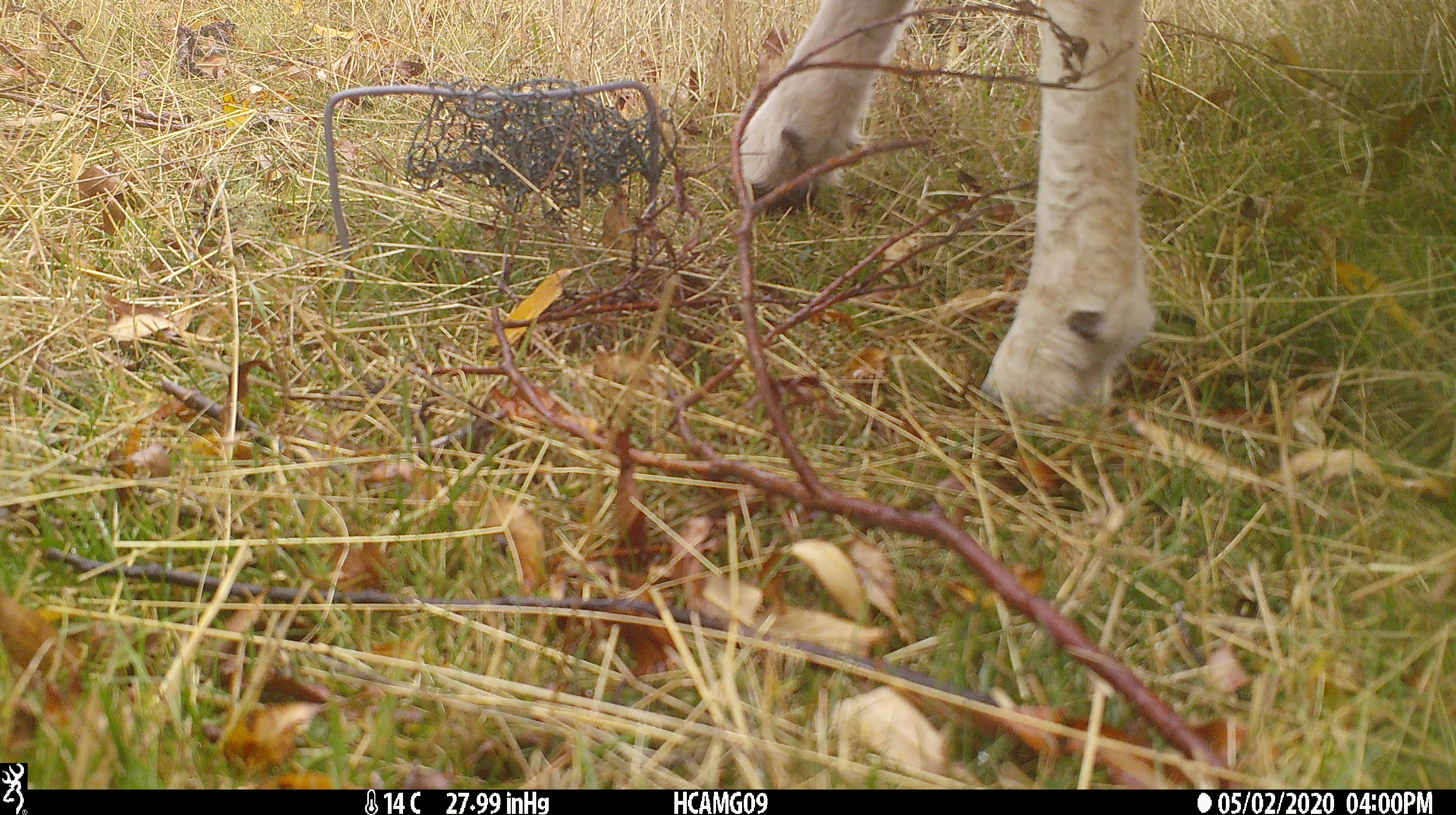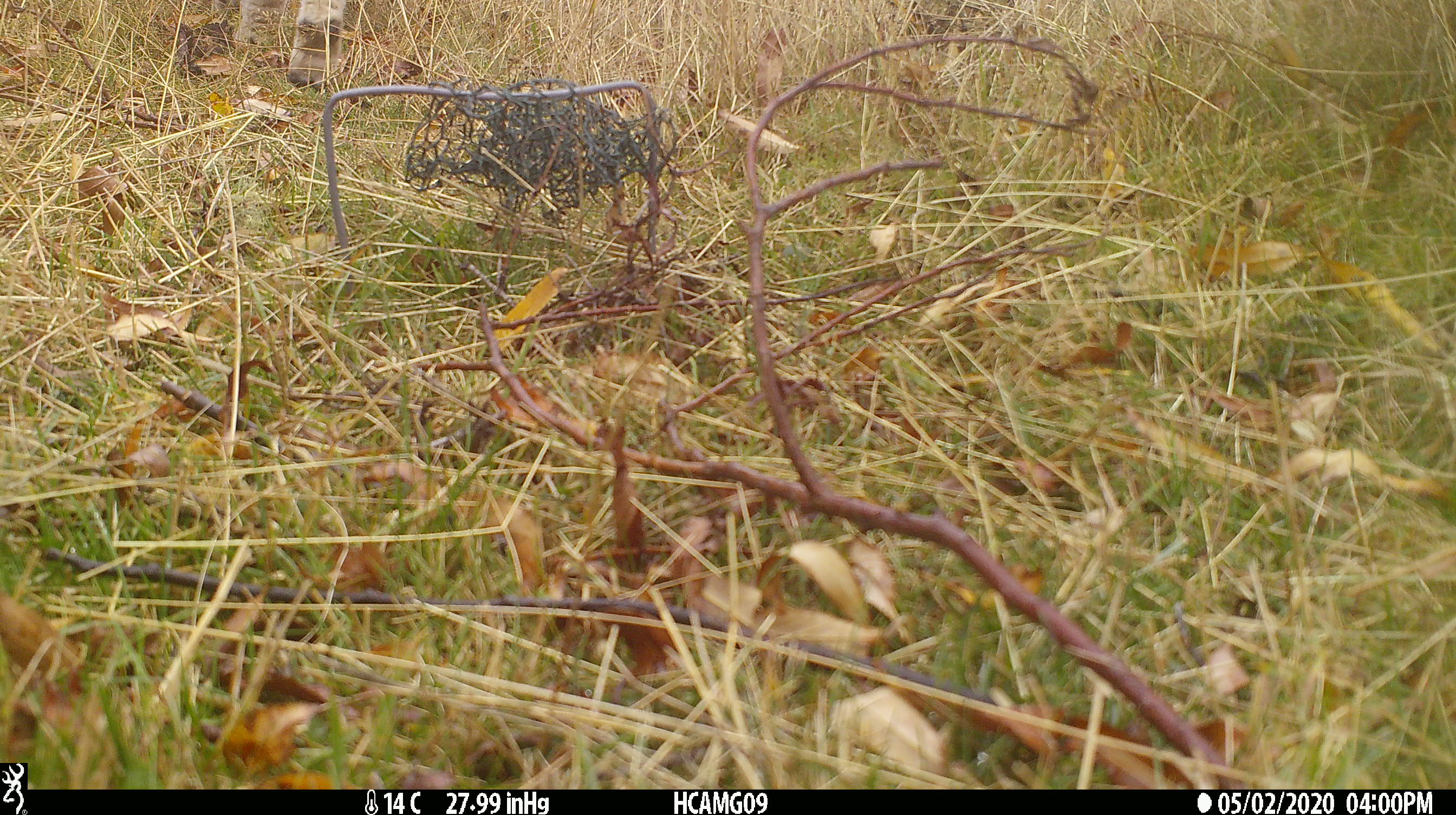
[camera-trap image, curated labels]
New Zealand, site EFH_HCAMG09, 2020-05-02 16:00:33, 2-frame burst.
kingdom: Animalia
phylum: Chordata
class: Mammalia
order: Artiodactyla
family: Bovidae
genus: Ovis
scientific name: Ovis aries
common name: domestic sheep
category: sheep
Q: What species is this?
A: Sheep (domestic sheep) (Ovis aries).